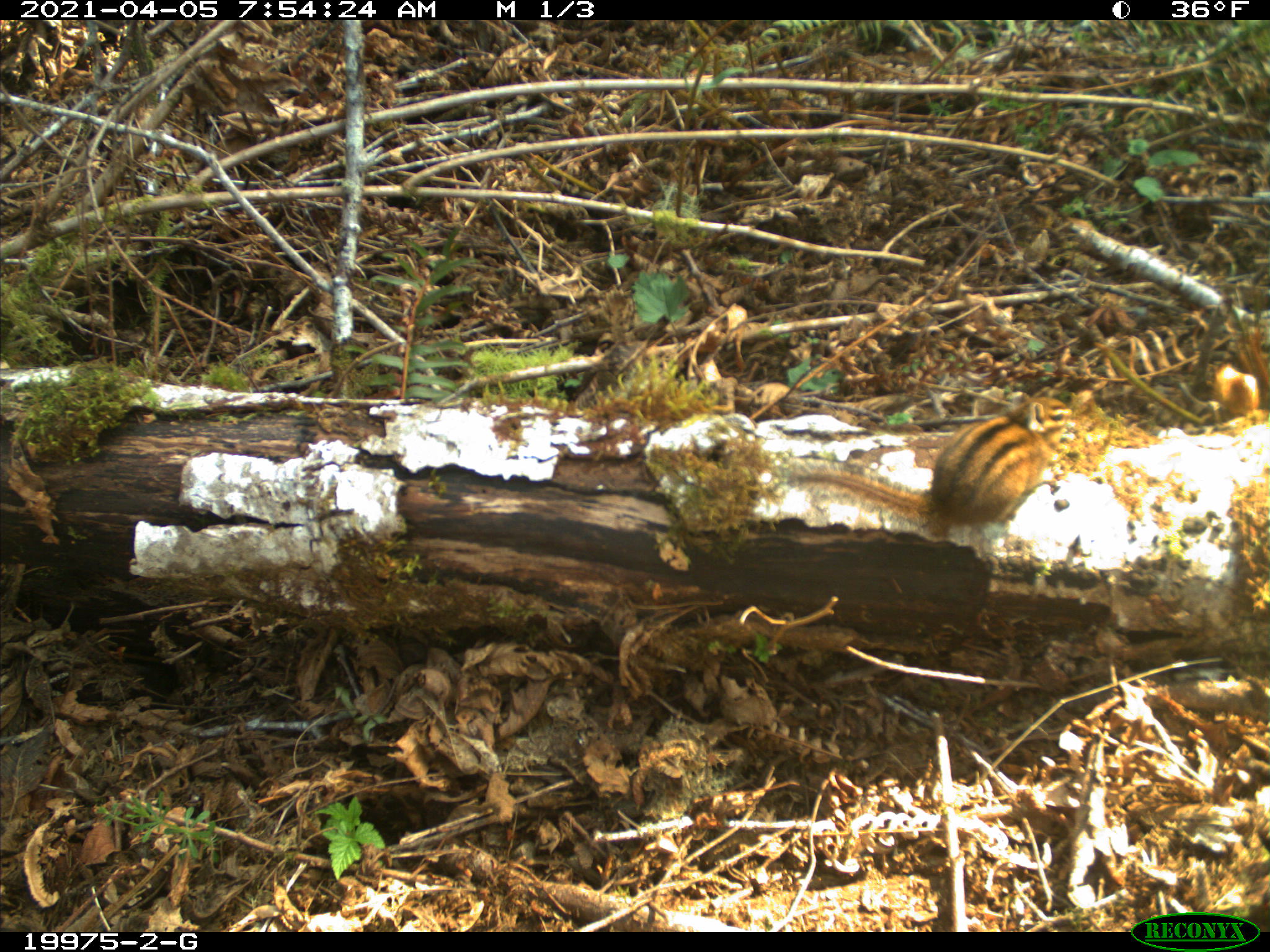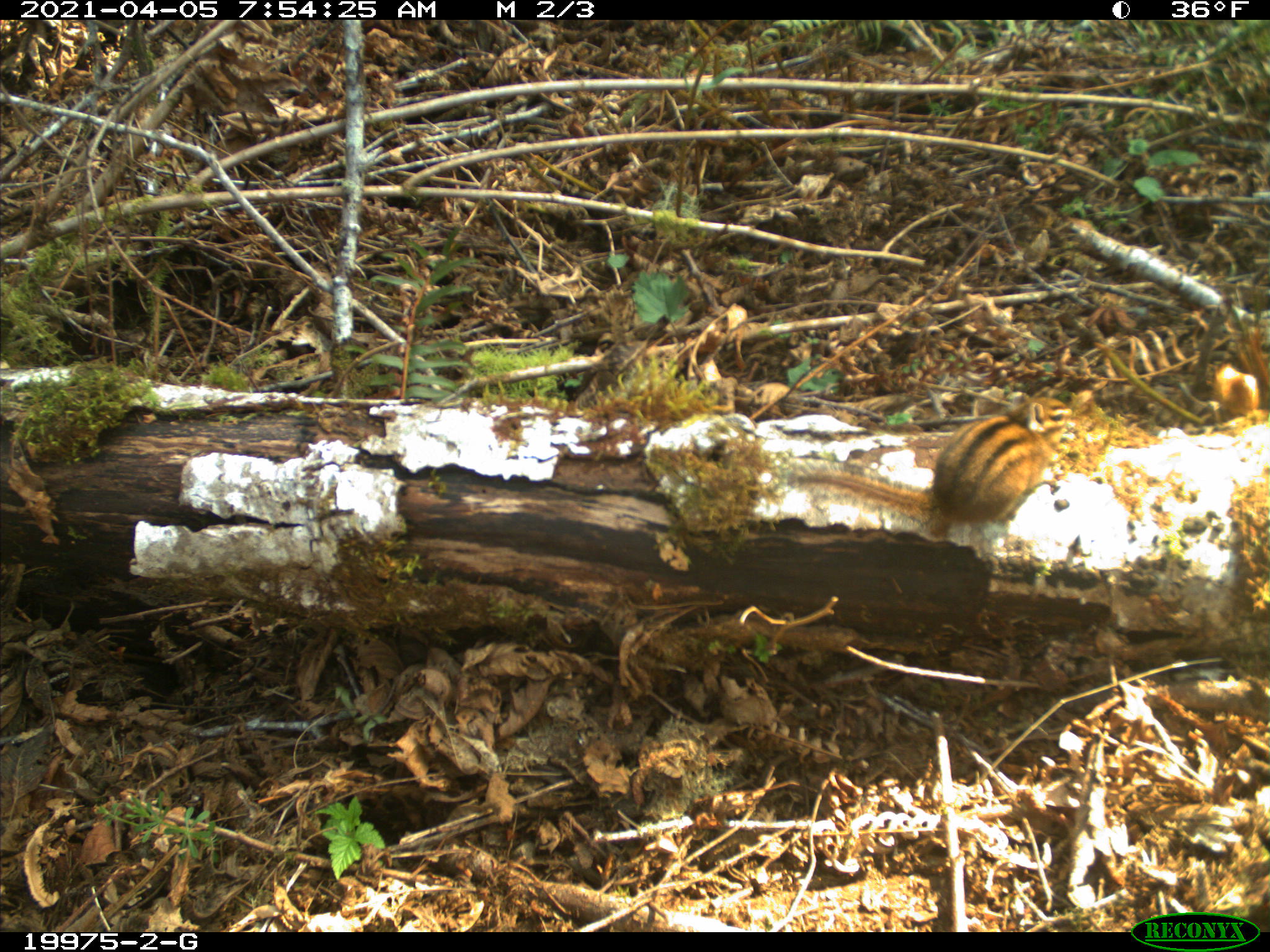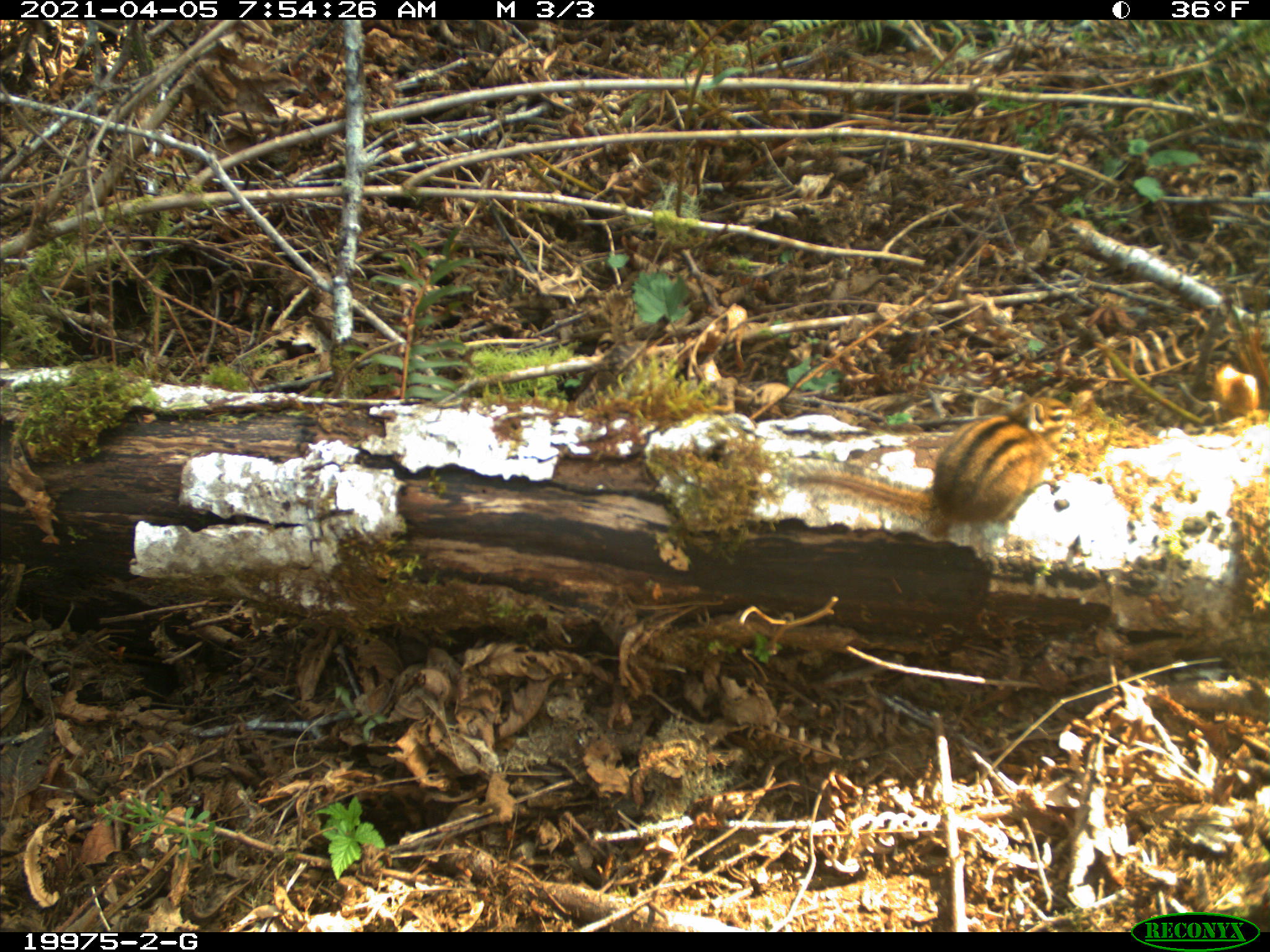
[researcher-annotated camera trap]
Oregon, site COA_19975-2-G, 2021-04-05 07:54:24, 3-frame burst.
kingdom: Animalia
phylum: Chordata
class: Mammalia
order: Rodentia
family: Sciuridae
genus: Neotamias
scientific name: Neotamias townsendii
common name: townsend's chipmunk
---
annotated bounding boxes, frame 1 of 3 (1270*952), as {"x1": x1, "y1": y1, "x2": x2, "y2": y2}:
townsend's chipmunk: {"x1": 772, "y1": 391, "x2": 1082, "y2": 537}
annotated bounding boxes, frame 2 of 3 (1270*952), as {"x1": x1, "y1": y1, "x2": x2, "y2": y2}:
townsend's chipmunk: {"x1": 784, "y1": 387, "x2": 1075, "y2": 537}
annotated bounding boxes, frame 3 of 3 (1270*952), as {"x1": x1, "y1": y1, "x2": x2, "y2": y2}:
townsend's chipmunk: {"x1": 777, "y1": 387, "x2": 1083, "y2": 537}